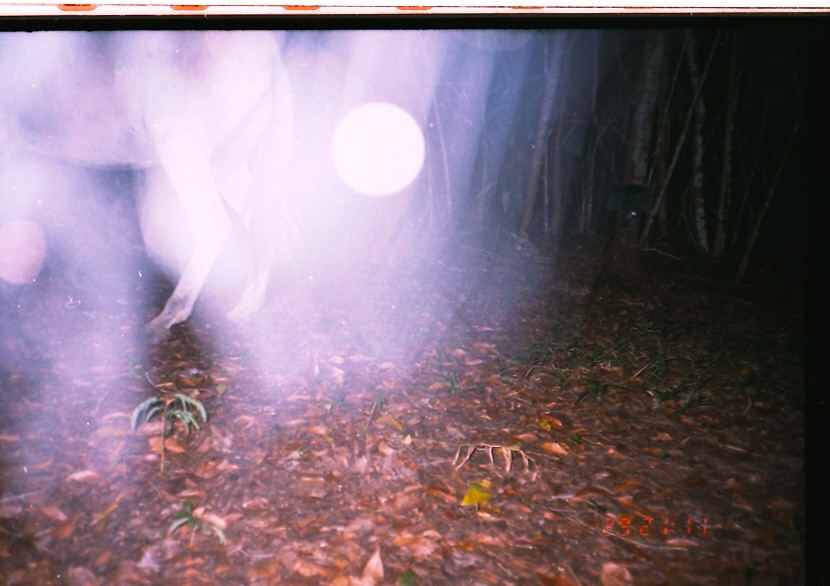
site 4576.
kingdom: Animalia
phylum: Chordata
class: Mammalia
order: Perissodactyla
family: Equidae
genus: Equus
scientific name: Equus ferus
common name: wild horse